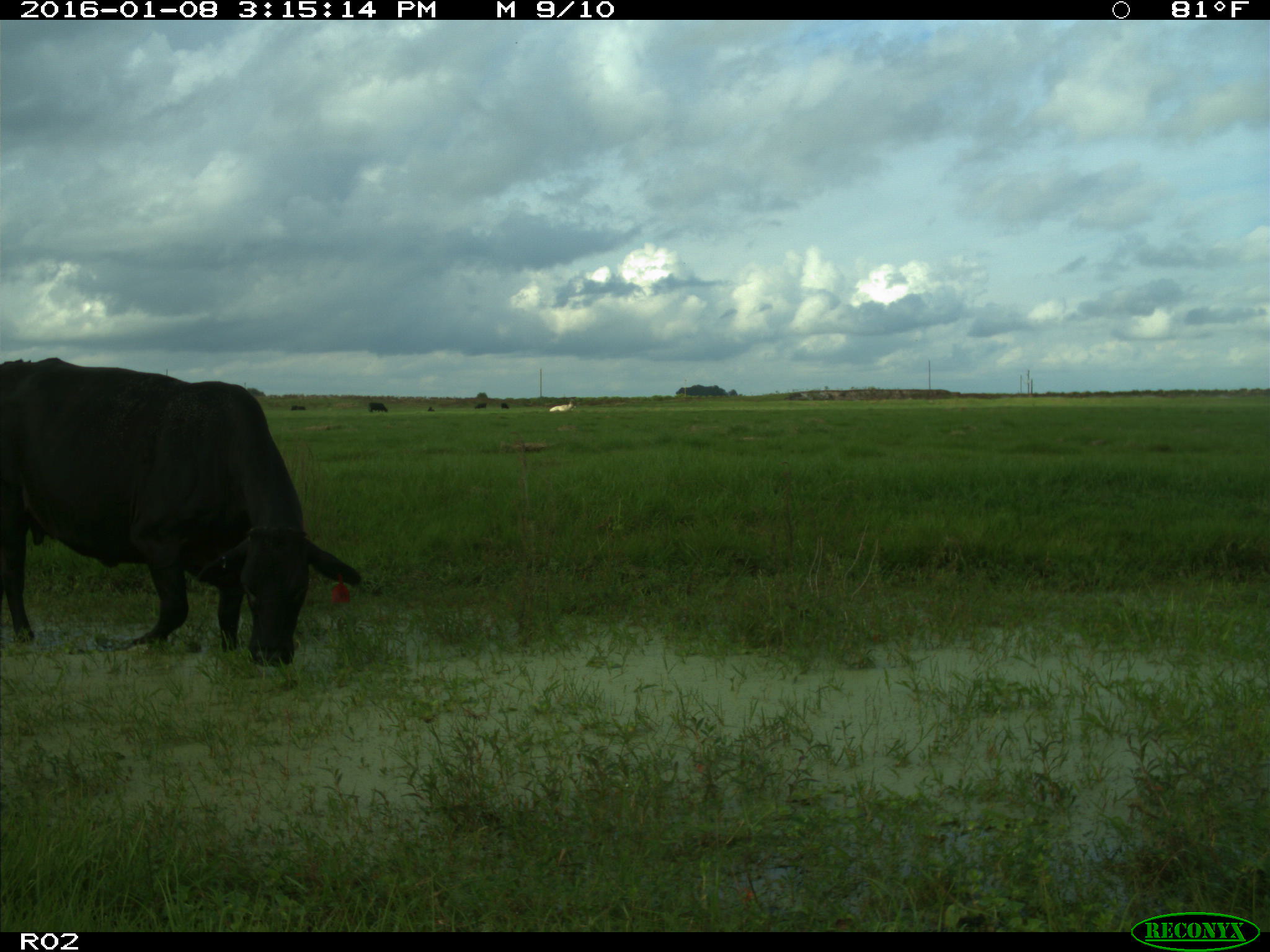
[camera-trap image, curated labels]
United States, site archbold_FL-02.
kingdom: Animalia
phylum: Chordata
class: Mammalia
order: Artiodactyla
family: Bovidae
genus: Bos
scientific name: Bos taurus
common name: domestic cow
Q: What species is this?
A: Bos taurus (domestic cow).